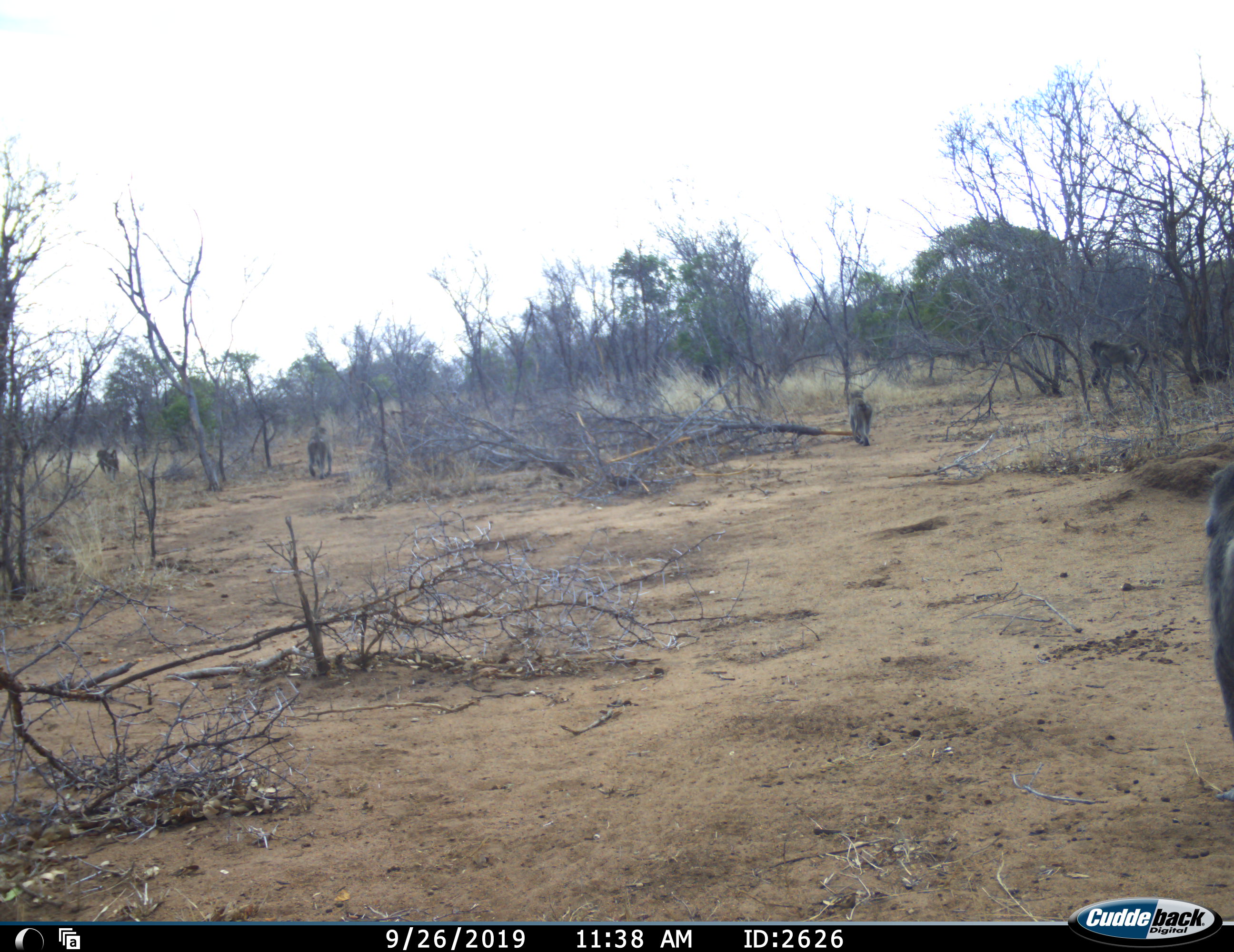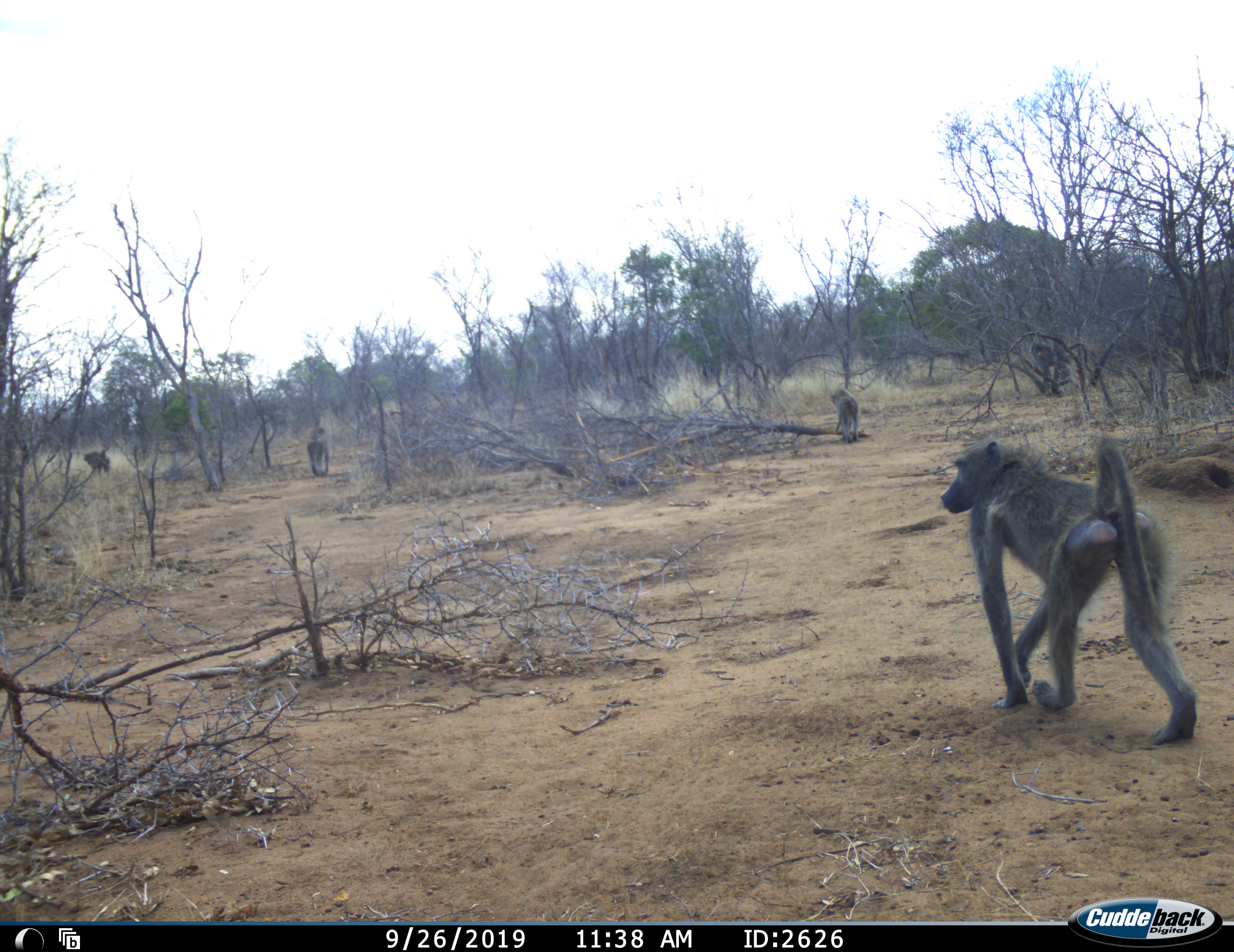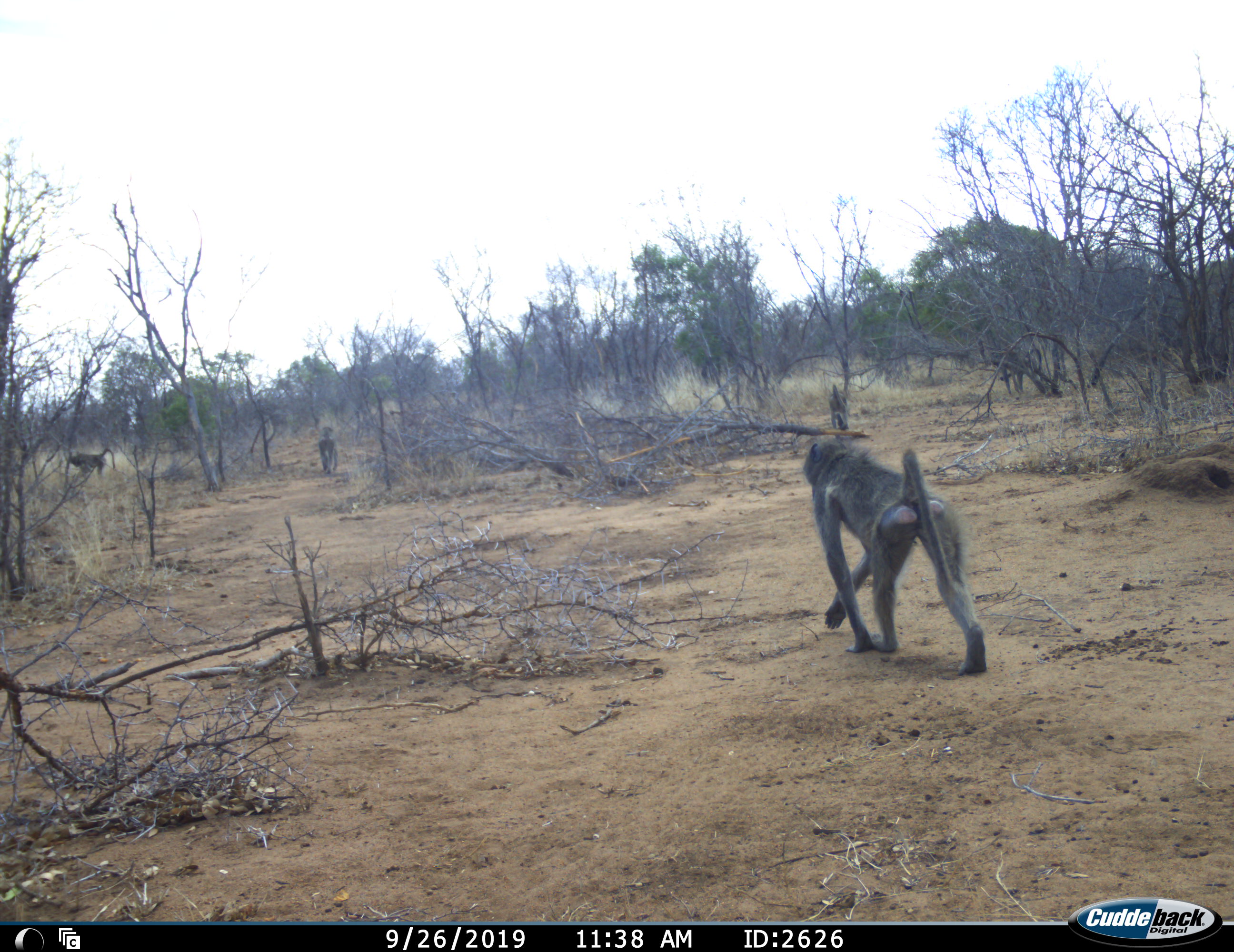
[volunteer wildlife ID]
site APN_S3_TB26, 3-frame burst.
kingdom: Animalia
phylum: Chordata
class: Mammalia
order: Primates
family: Cercopithecidae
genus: Papio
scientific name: Papio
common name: baboon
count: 5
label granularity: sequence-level